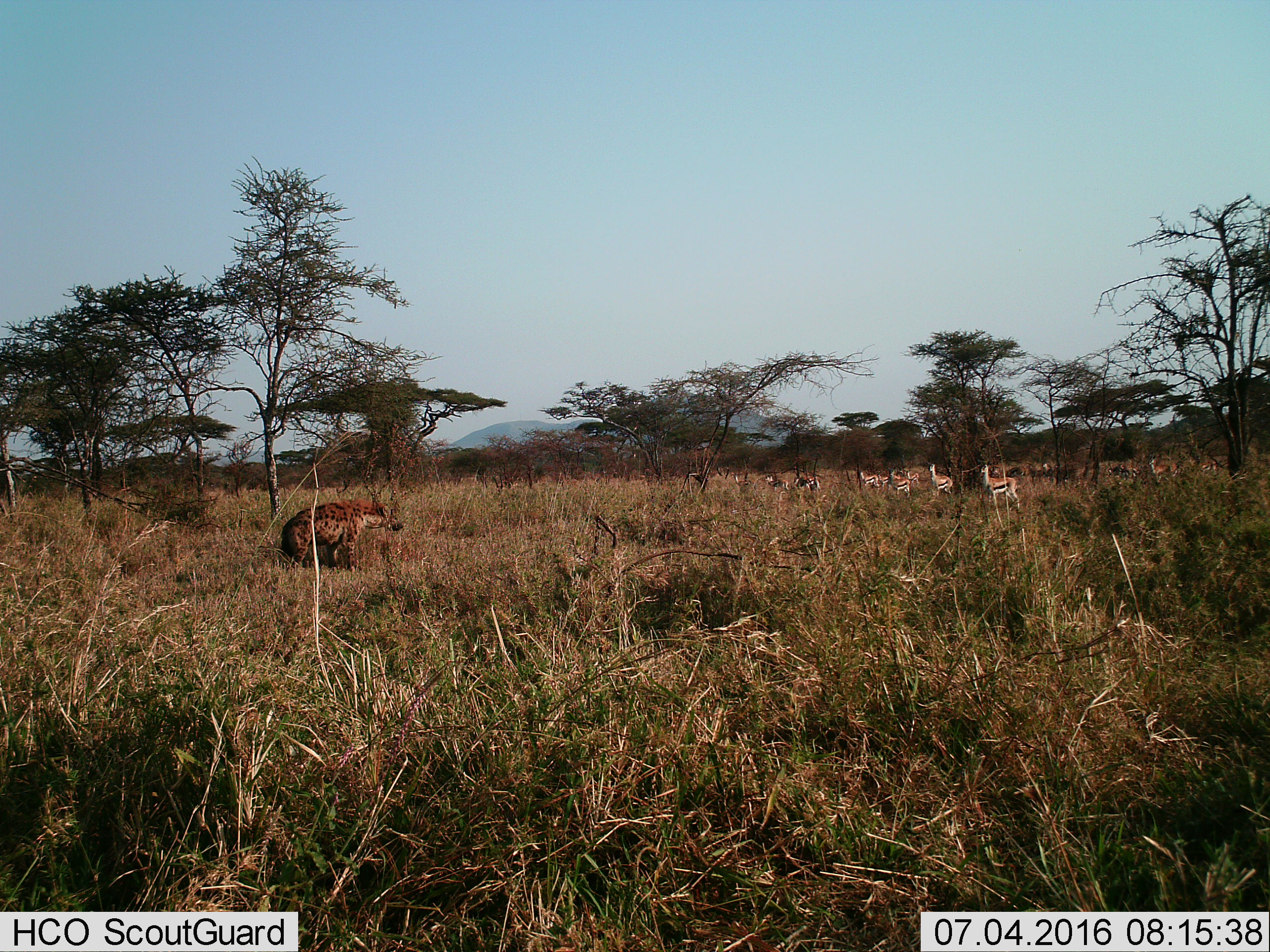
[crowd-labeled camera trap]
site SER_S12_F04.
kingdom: Animalia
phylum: Chordata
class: Mammalia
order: Artiodactyla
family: Bovidae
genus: Eudorcas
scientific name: Eudorcas thomsonii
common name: thomson's gazelle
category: gazellethomsons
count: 11-50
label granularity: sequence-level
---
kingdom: Animalia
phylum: Chordata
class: Mammalia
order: Carnivora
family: Hyaenidae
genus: Crocuta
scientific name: Crocuta crocuta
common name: spotted hyena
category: hyenaspotted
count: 1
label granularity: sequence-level